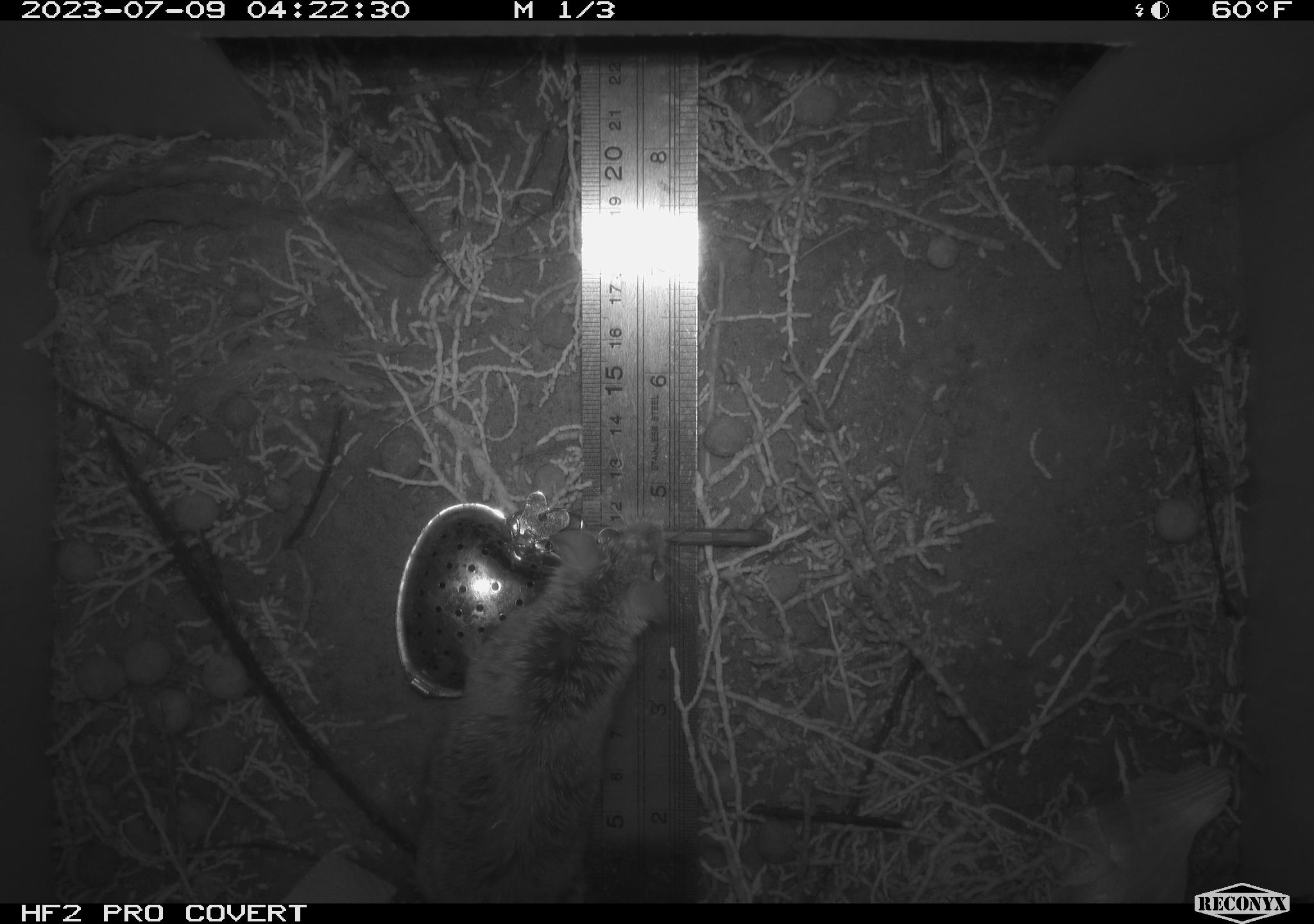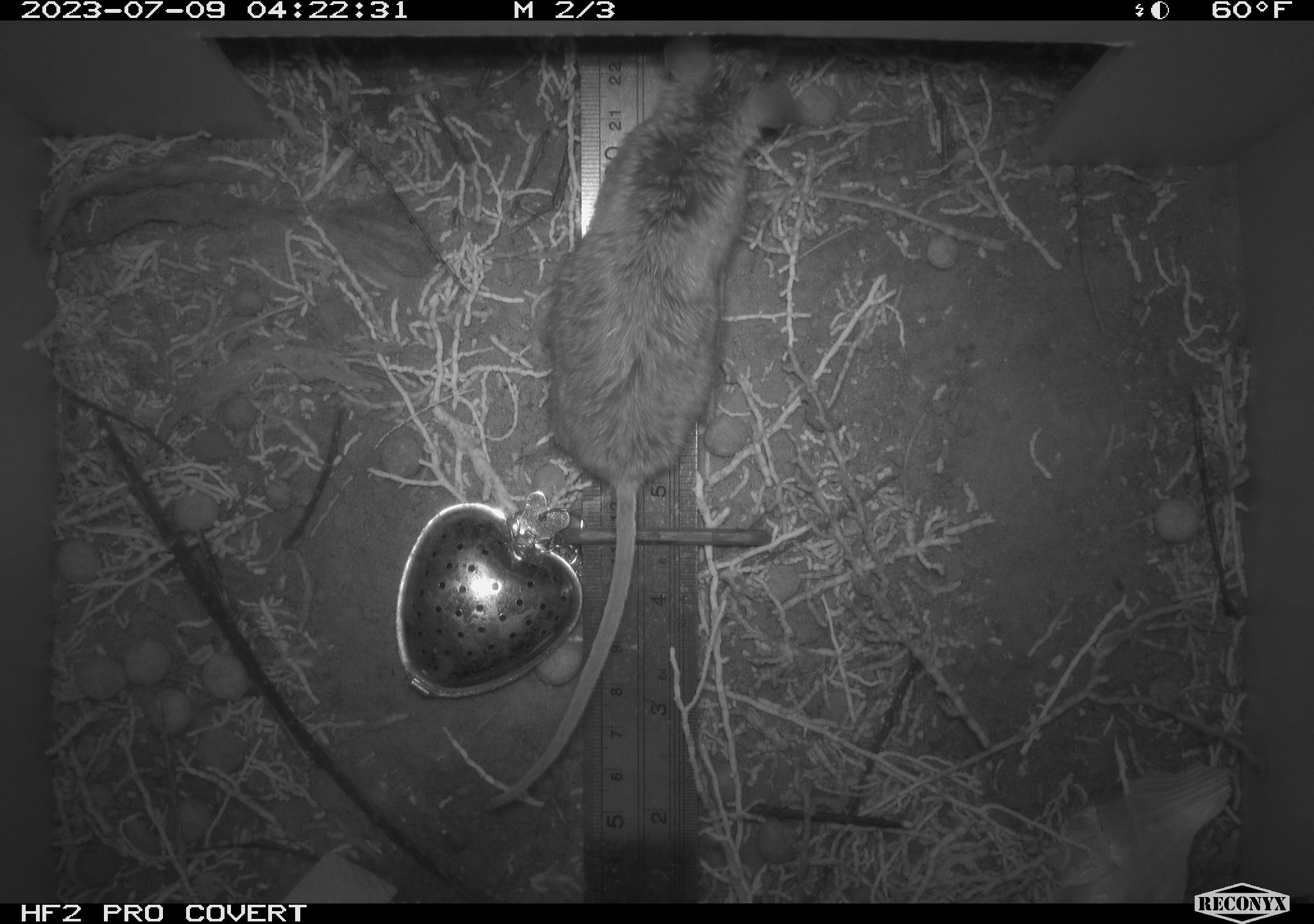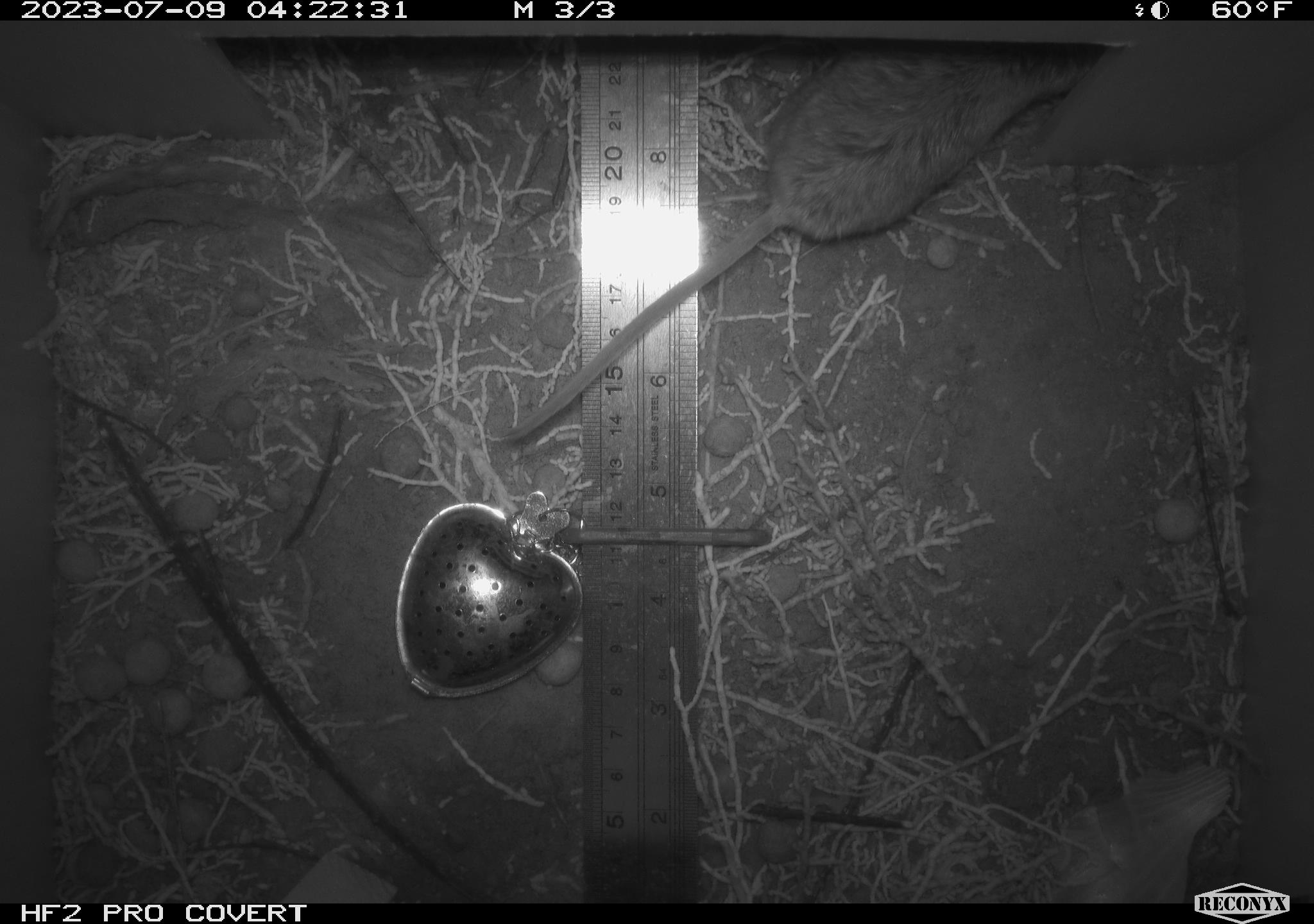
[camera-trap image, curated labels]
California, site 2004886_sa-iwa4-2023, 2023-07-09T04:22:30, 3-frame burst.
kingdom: Animalia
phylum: Chordata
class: Mammalia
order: Rodentia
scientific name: Rodentia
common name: mouse species